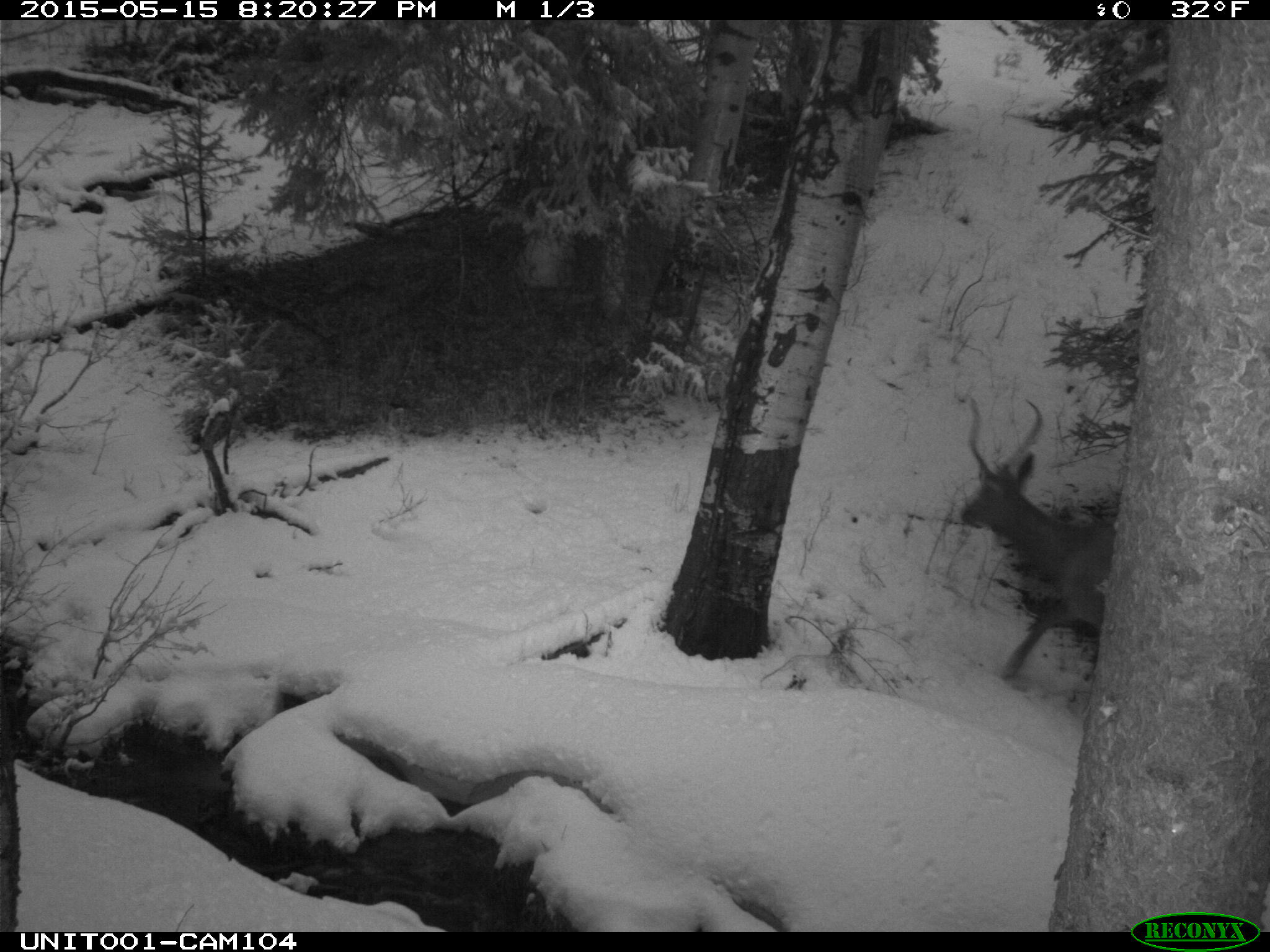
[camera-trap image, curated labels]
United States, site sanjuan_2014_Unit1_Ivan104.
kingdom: Animalia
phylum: Chordata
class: Mammalia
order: Artiodactyla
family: Cervidae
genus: Cervus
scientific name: Cervus elaphus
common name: red deer